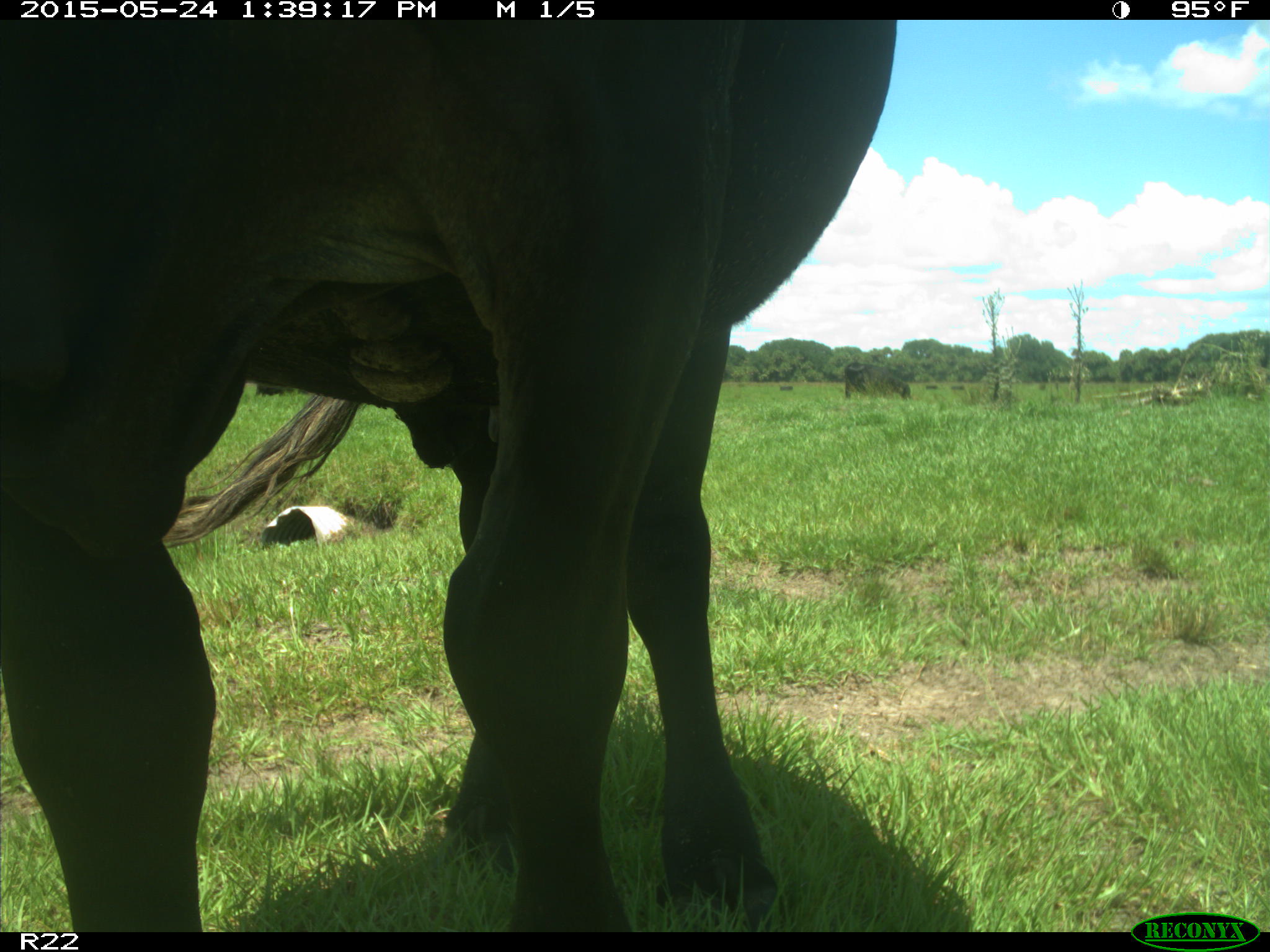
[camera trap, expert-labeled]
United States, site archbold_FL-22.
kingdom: Animalia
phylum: Chordata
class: Mammalia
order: Artiodactyla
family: Bovidae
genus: Bos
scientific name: Bos taurus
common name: domestic cow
Bos taurus (domestic cow).